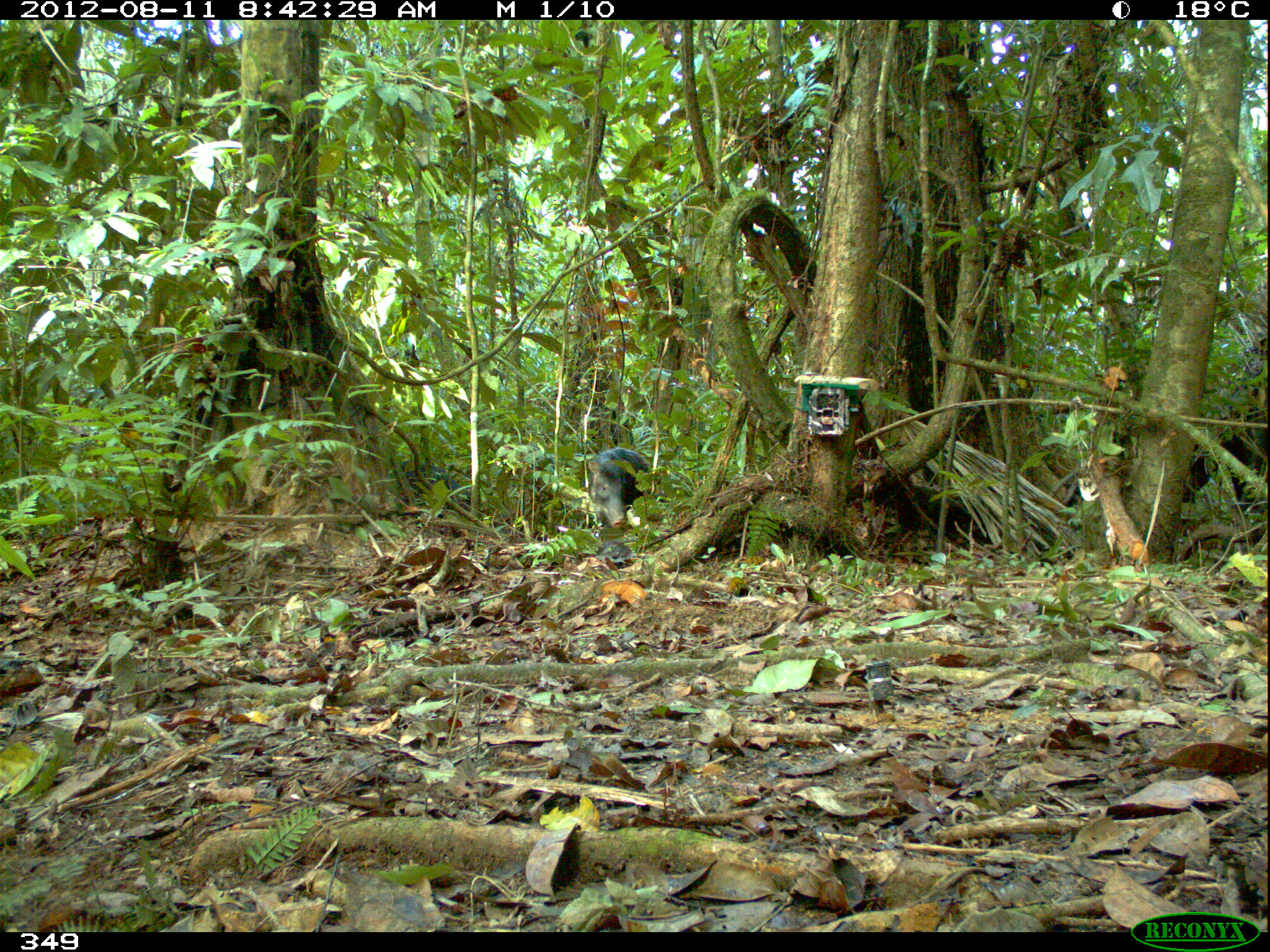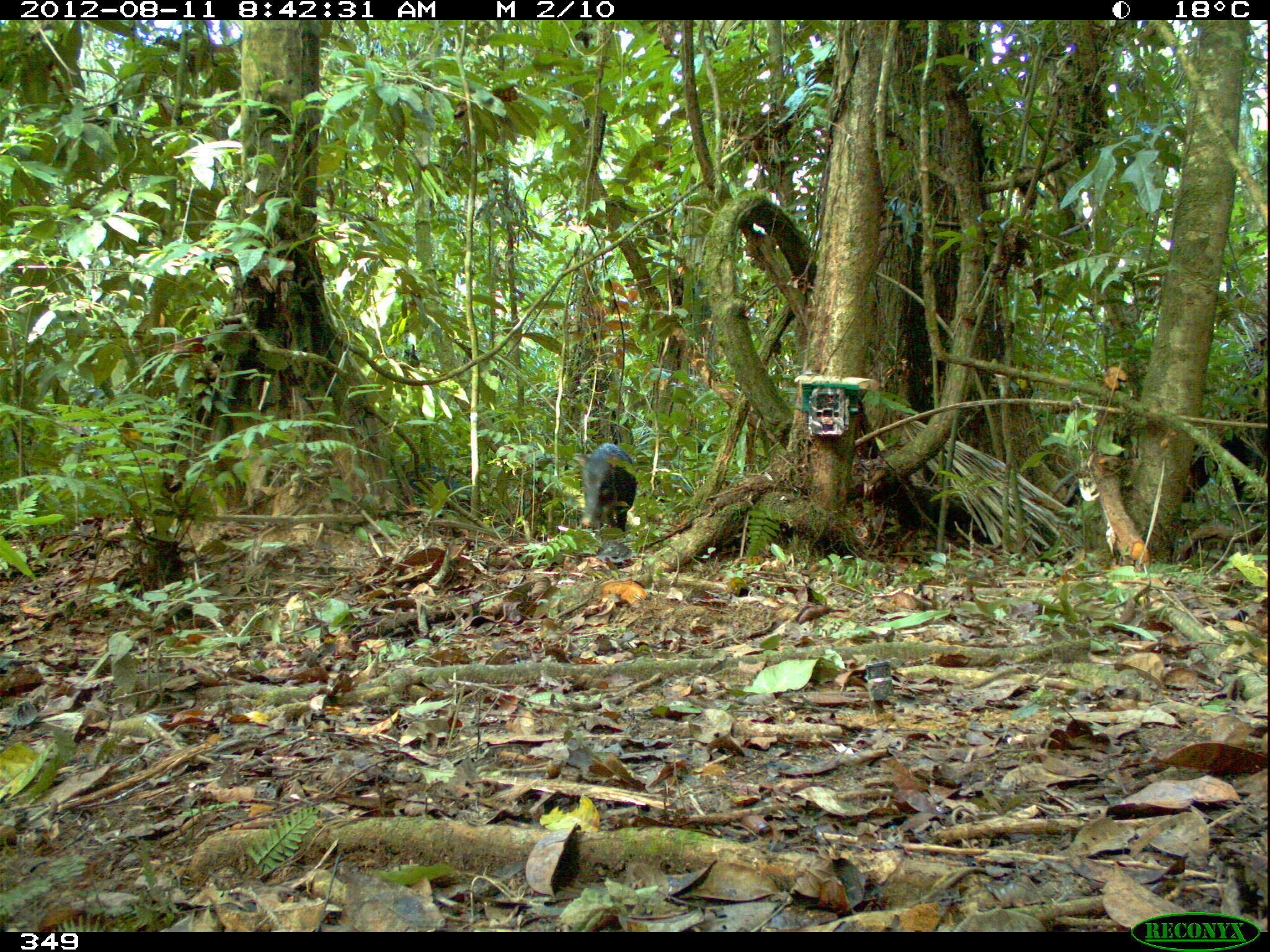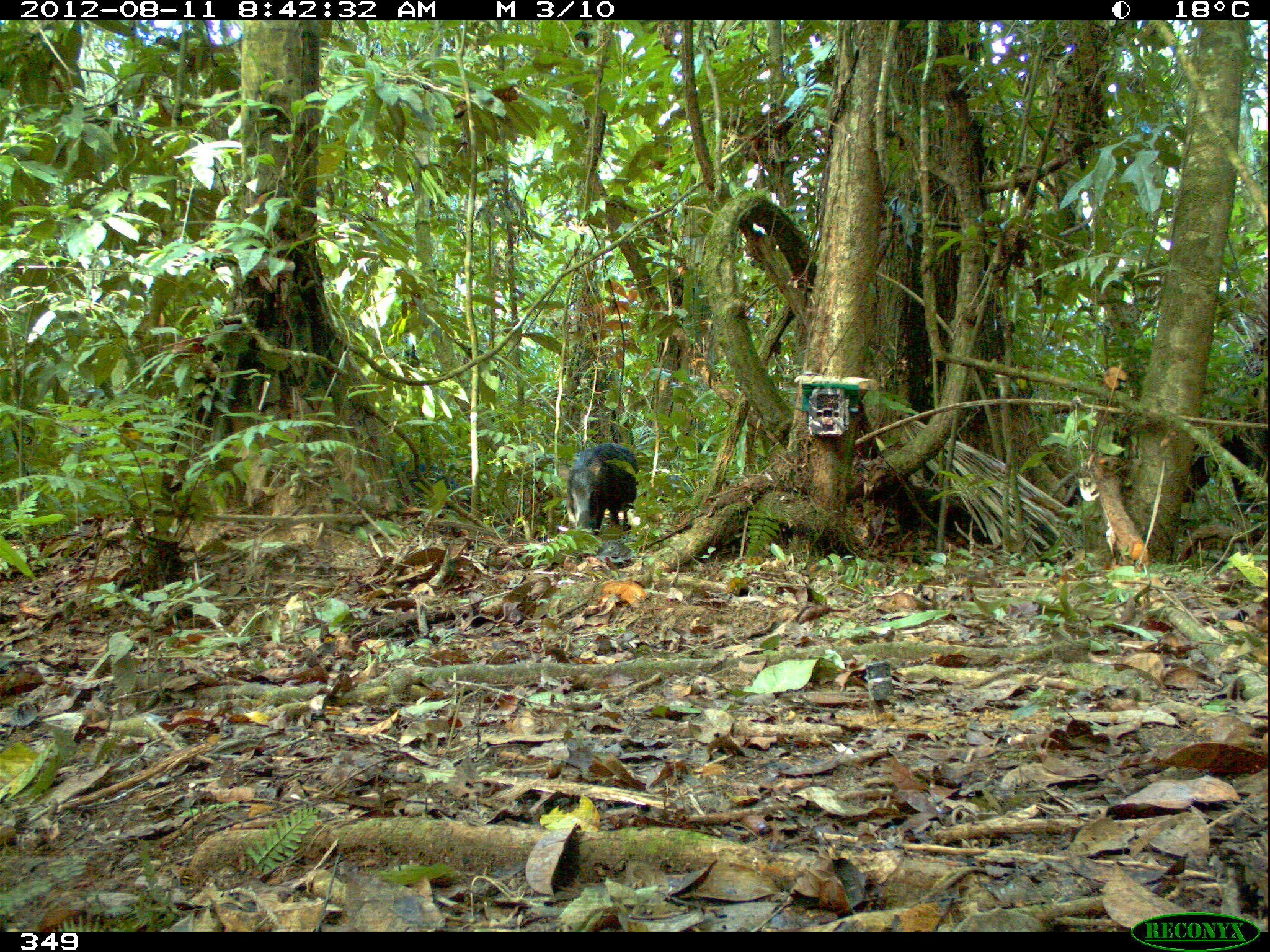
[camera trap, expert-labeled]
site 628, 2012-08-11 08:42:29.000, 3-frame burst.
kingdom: Animalia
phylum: Chordata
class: Mammalia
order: Artiodactyla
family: Tayassuidae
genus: Tayassu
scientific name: Tayassu pecari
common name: white-lipped peccary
Tayassu pecari (white-lipped peccary).